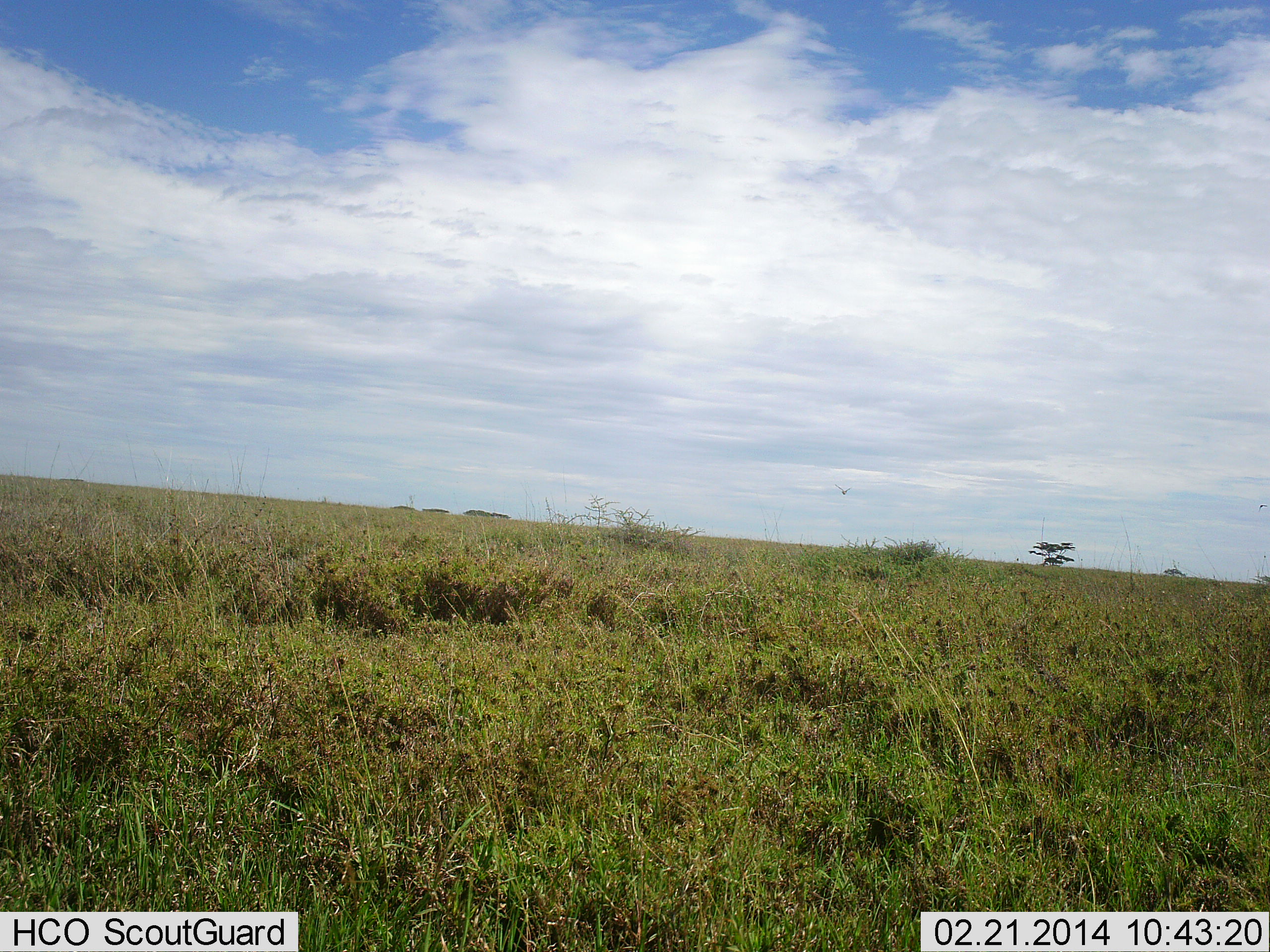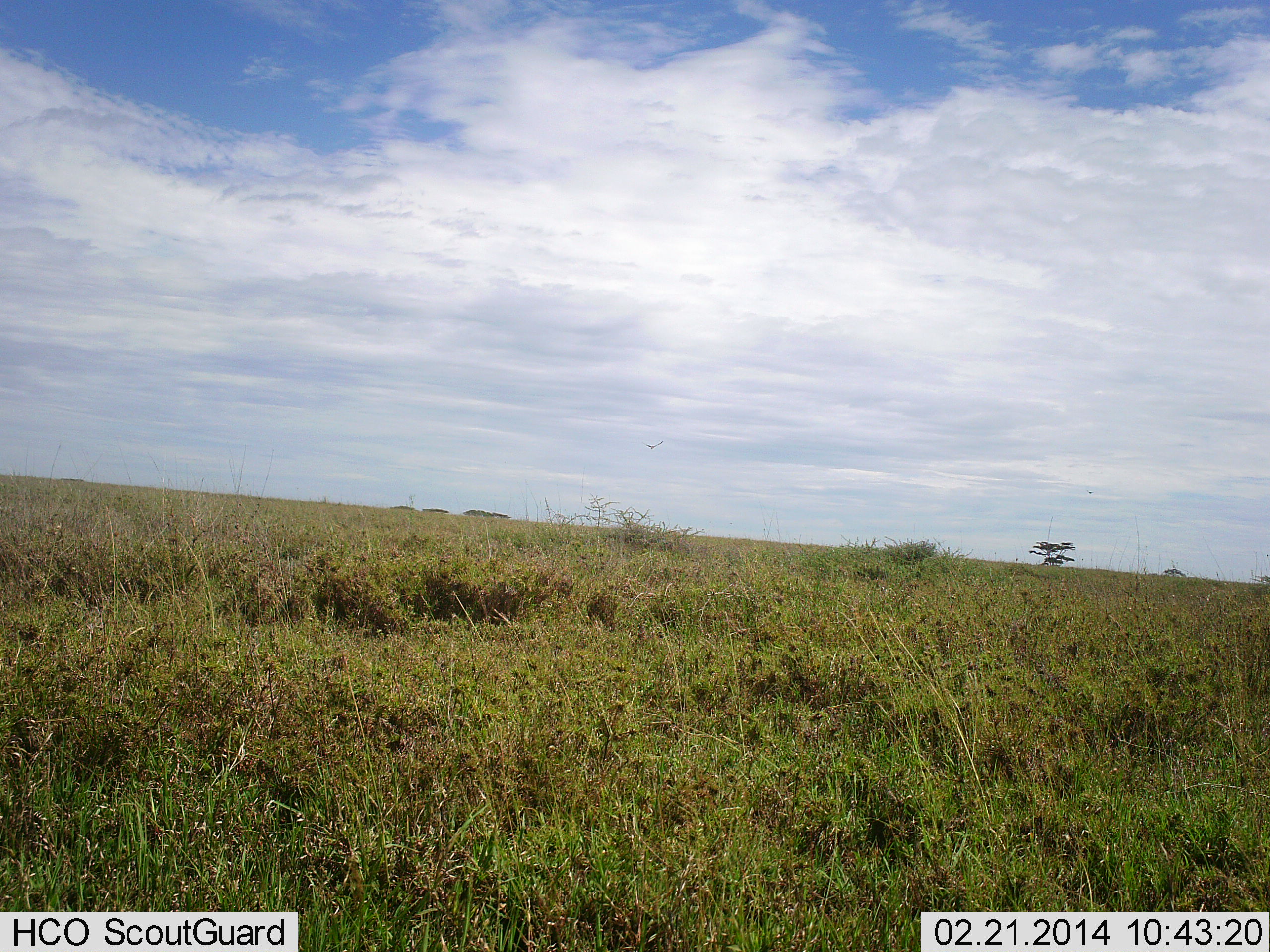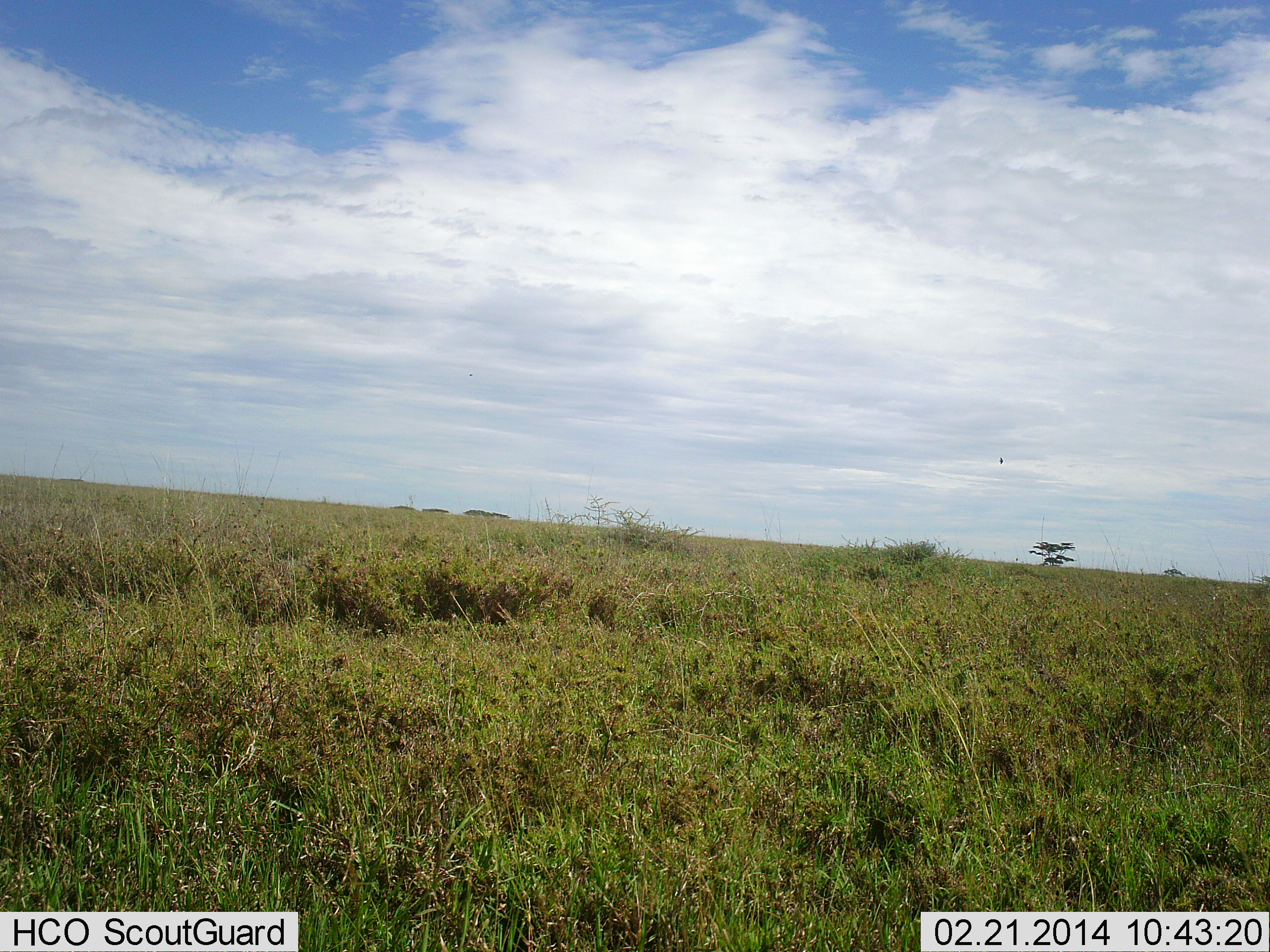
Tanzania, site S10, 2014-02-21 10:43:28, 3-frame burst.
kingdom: Animalia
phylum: Chordata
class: Aves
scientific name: Aves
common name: bird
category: otherbird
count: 1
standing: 0%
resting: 0%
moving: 100%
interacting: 0%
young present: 0%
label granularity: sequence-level